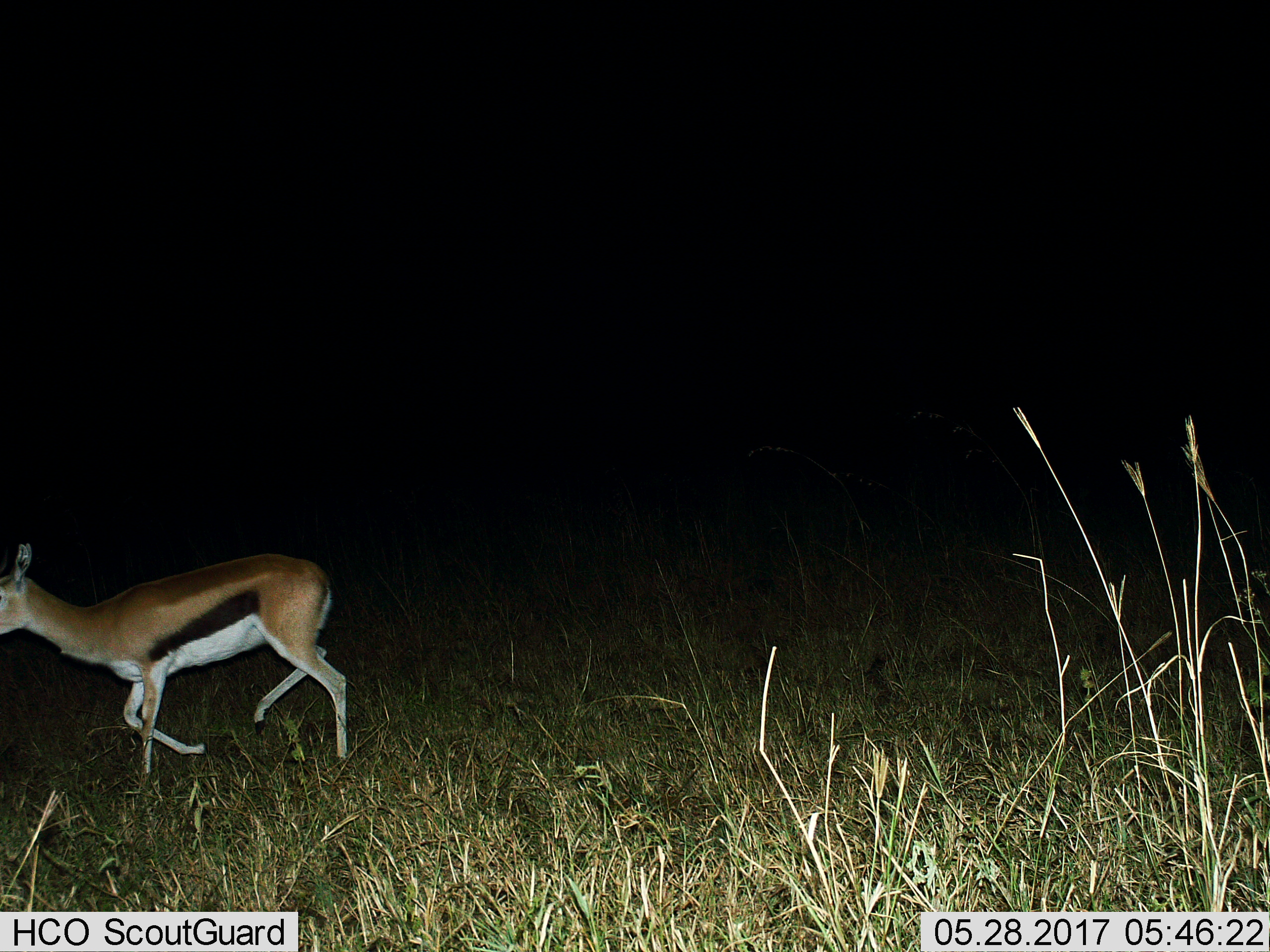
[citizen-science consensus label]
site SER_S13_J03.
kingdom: Animalia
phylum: Chordata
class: Mammalia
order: Artiodactyla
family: Bovidae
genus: Eudorcas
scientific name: Eudorcas thomsonii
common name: thomson's gazelle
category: gazellethomsons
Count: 1.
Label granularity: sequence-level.